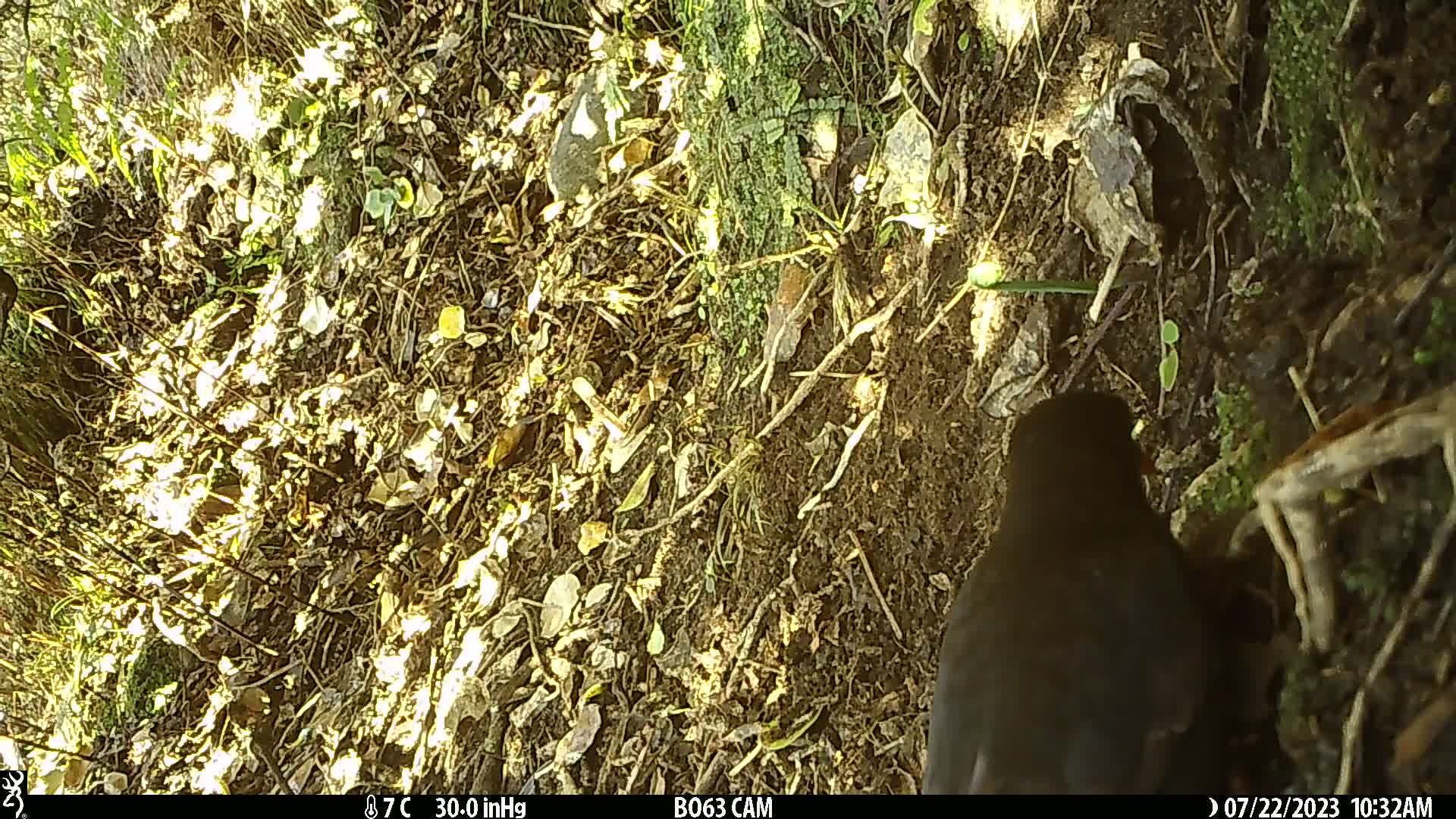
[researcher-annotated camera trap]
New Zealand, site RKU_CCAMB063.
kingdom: Animalia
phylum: Chordata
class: Aves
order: Passeriformes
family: Turdidae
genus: Turdus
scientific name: Turdus merula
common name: eurasian blackbird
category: blackbird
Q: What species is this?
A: Blackbird (eurasian blackbird) (Turdus merula).